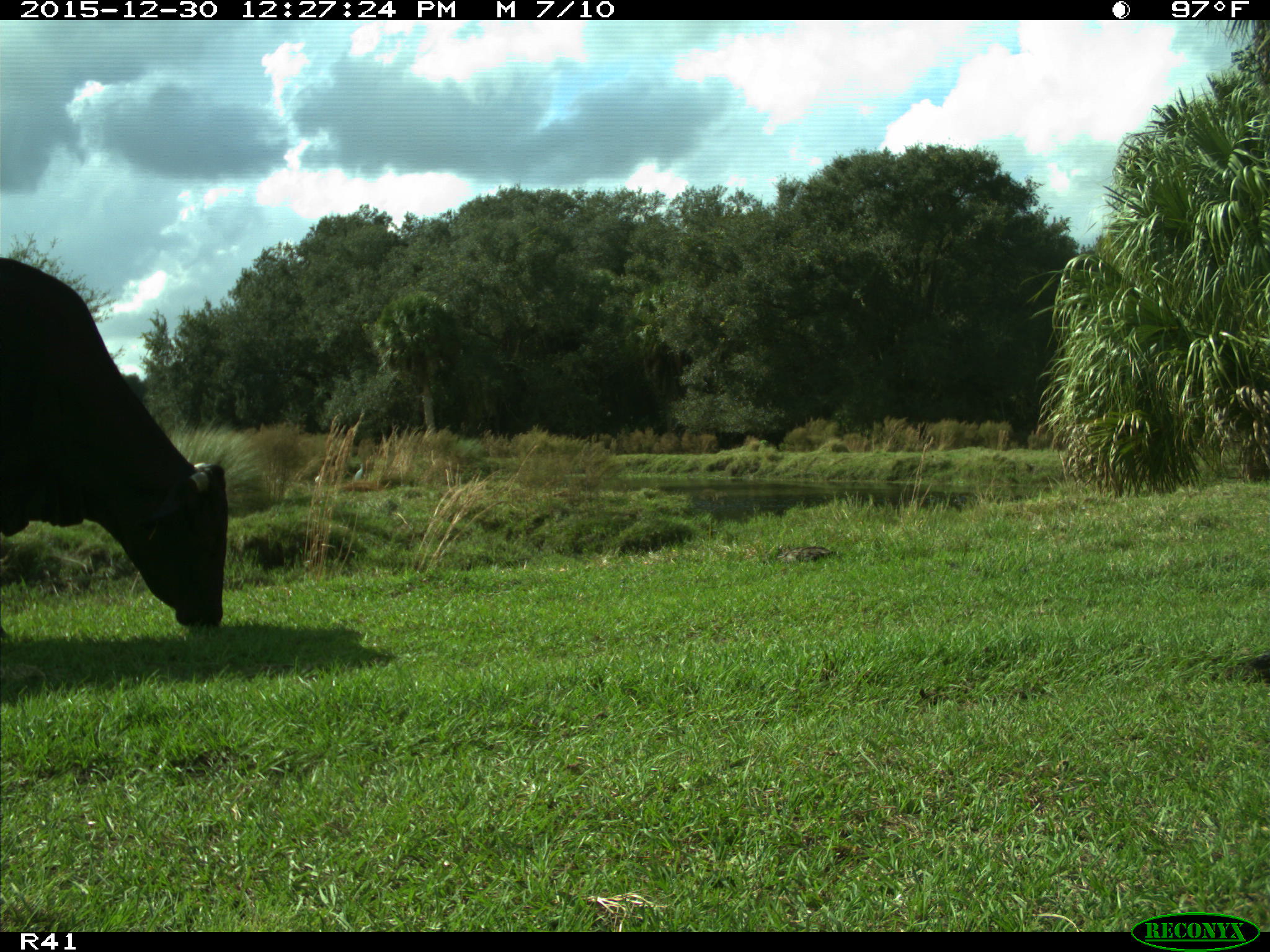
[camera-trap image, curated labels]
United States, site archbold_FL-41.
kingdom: Animalia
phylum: Chordata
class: Mammalia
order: Artiodactyla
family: Bovidae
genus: Bos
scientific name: Bos taurus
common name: domestic cow